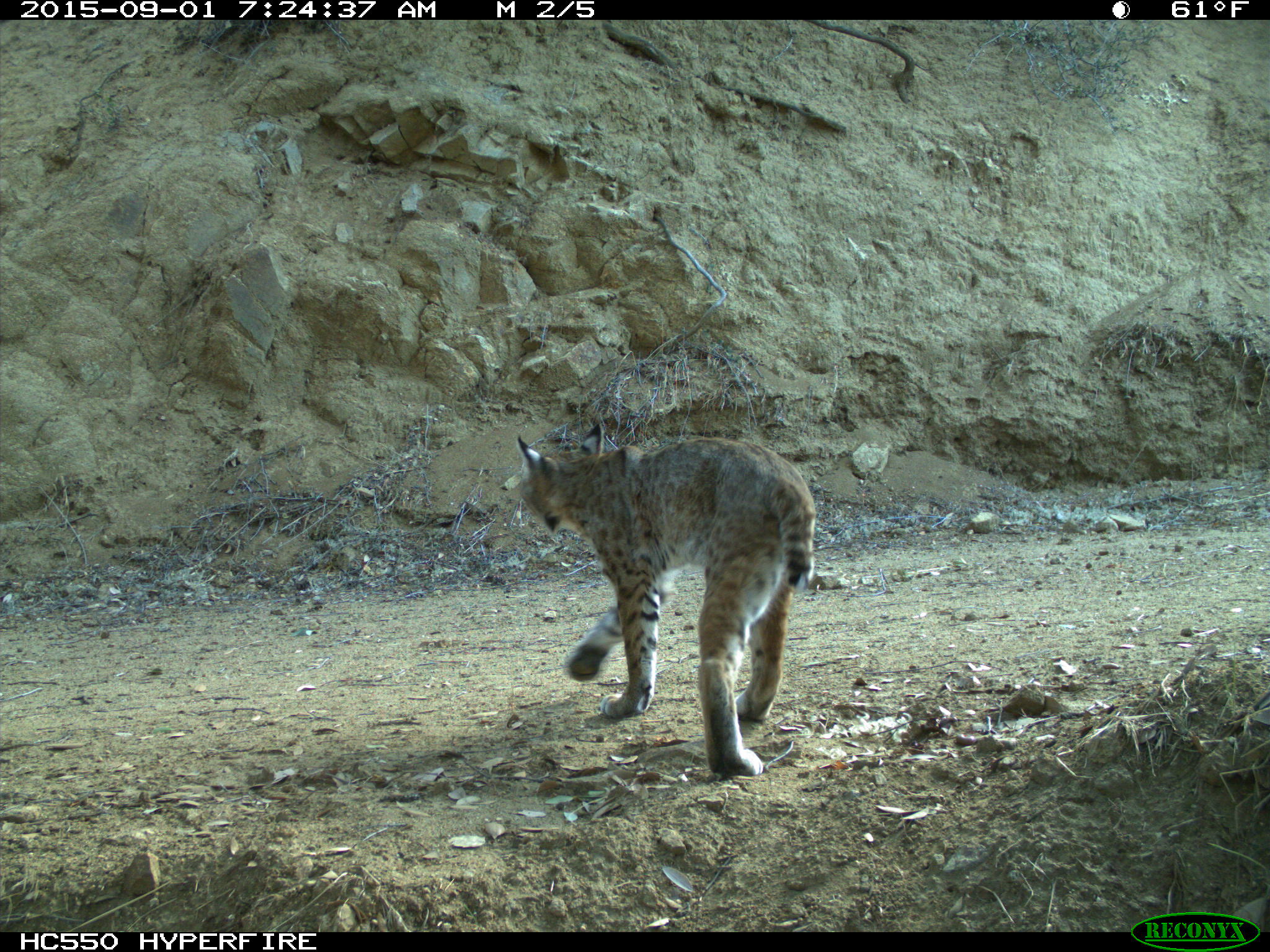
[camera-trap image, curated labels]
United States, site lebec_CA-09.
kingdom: Animalia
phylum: Chordata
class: Mammalia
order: Carnivora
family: Felidae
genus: Lynx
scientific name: Lynx rufus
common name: bobcat